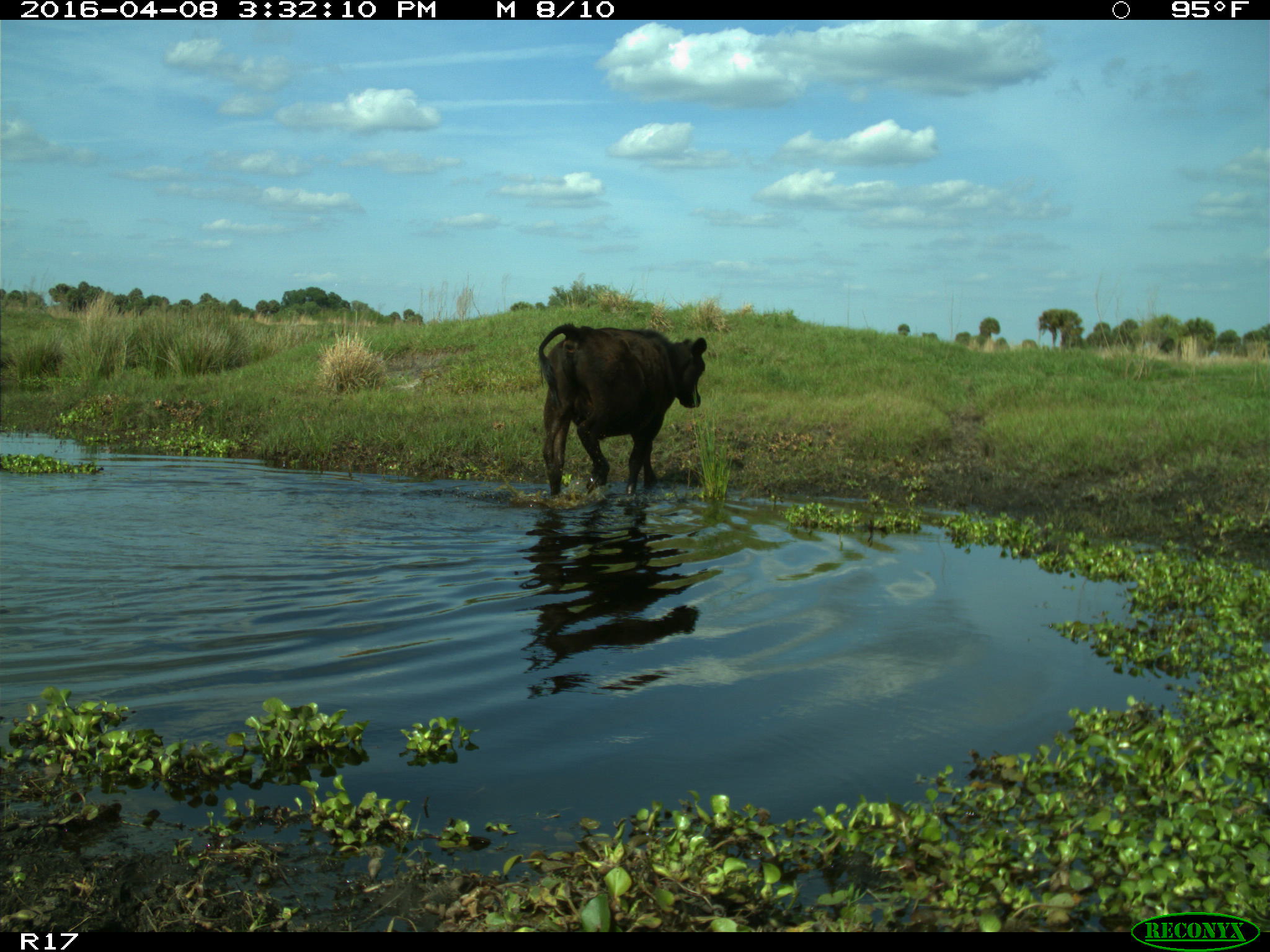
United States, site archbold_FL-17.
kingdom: Animalia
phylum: Chordata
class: Mammalia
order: Artiodactyla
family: Bovidae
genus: Bos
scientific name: Bos taurus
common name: domestic cow